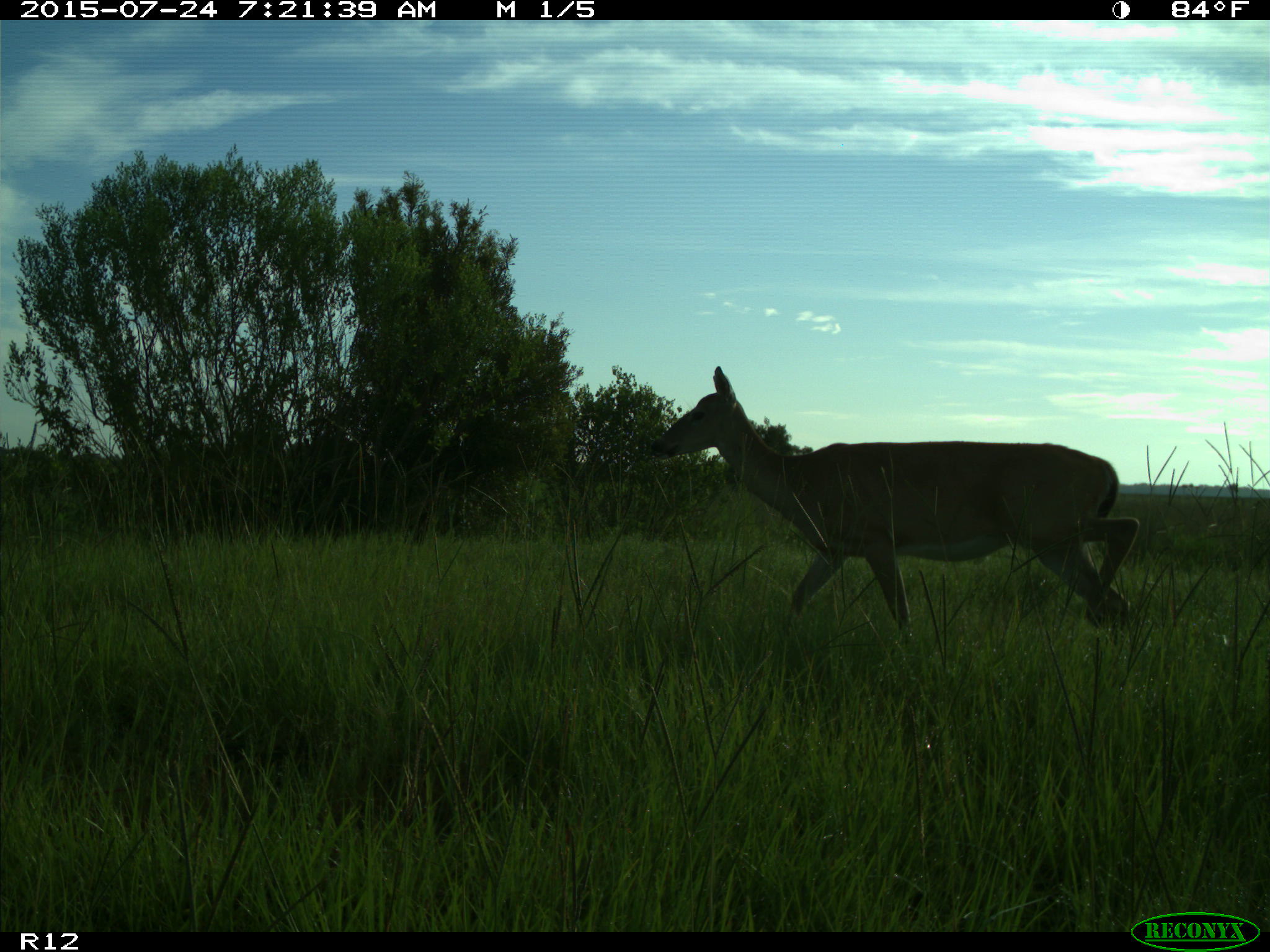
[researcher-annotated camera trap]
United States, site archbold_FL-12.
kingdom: Animalia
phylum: Chordata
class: Mammalia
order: Artiodactyla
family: Cervidae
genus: Odocoileus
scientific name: Odocoileus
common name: deer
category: unidentified deer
Unidentified deer (deer) (Odocoileus).